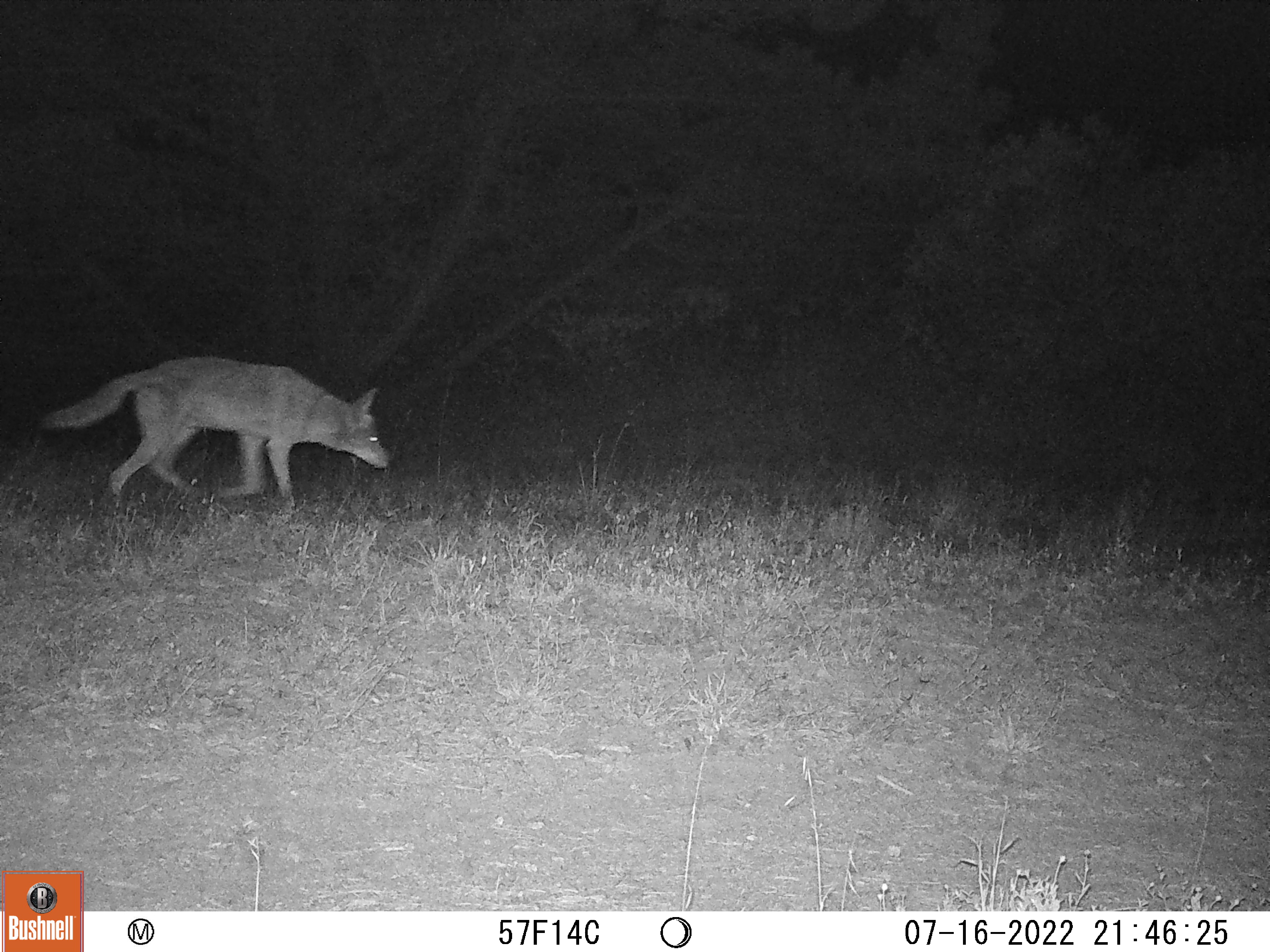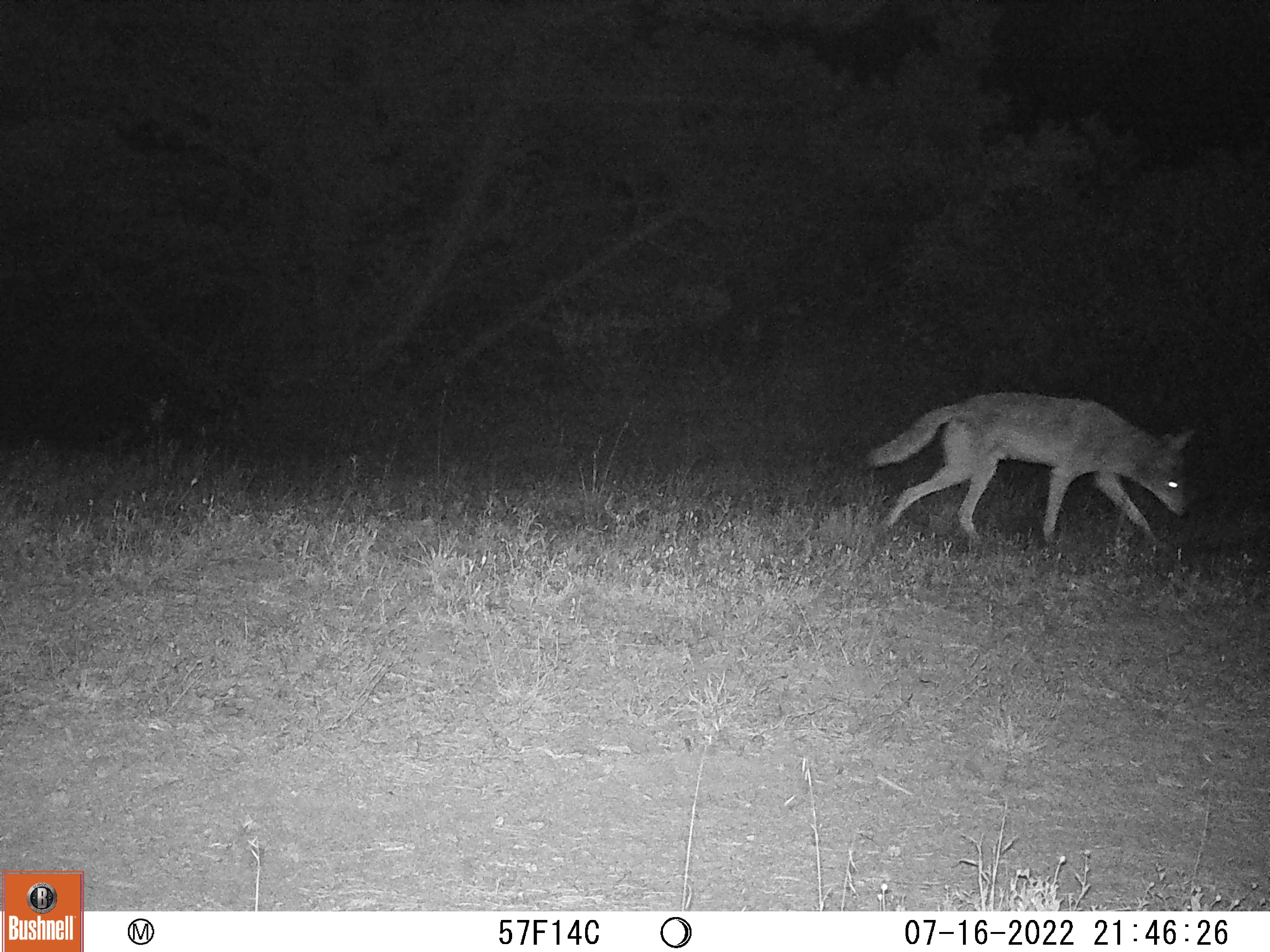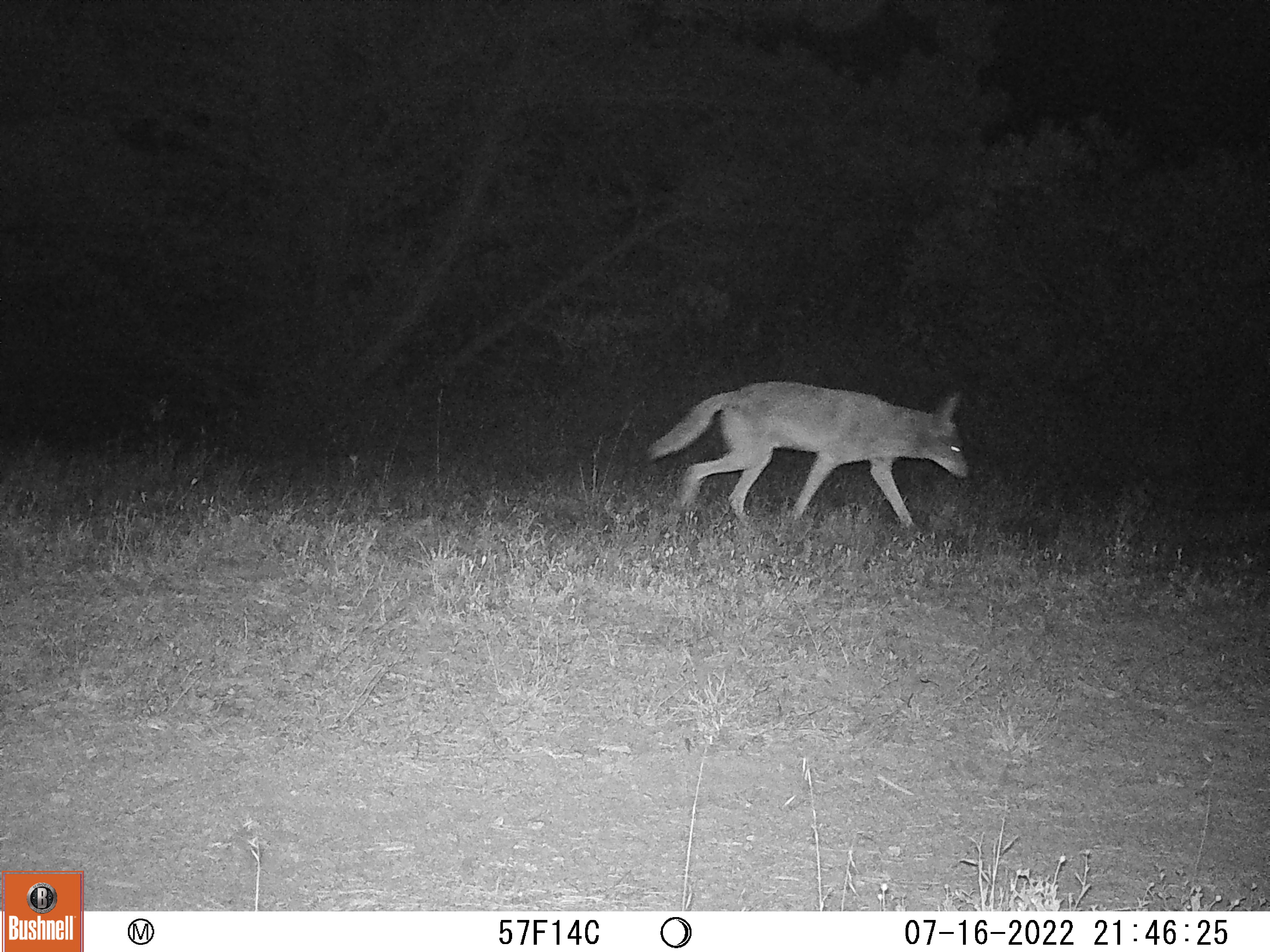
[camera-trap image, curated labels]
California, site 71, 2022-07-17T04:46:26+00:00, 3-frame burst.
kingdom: Animalia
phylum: Chordata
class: Mammalia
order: Carnivora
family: Canidae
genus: Canis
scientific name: Canis latrans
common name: coyote